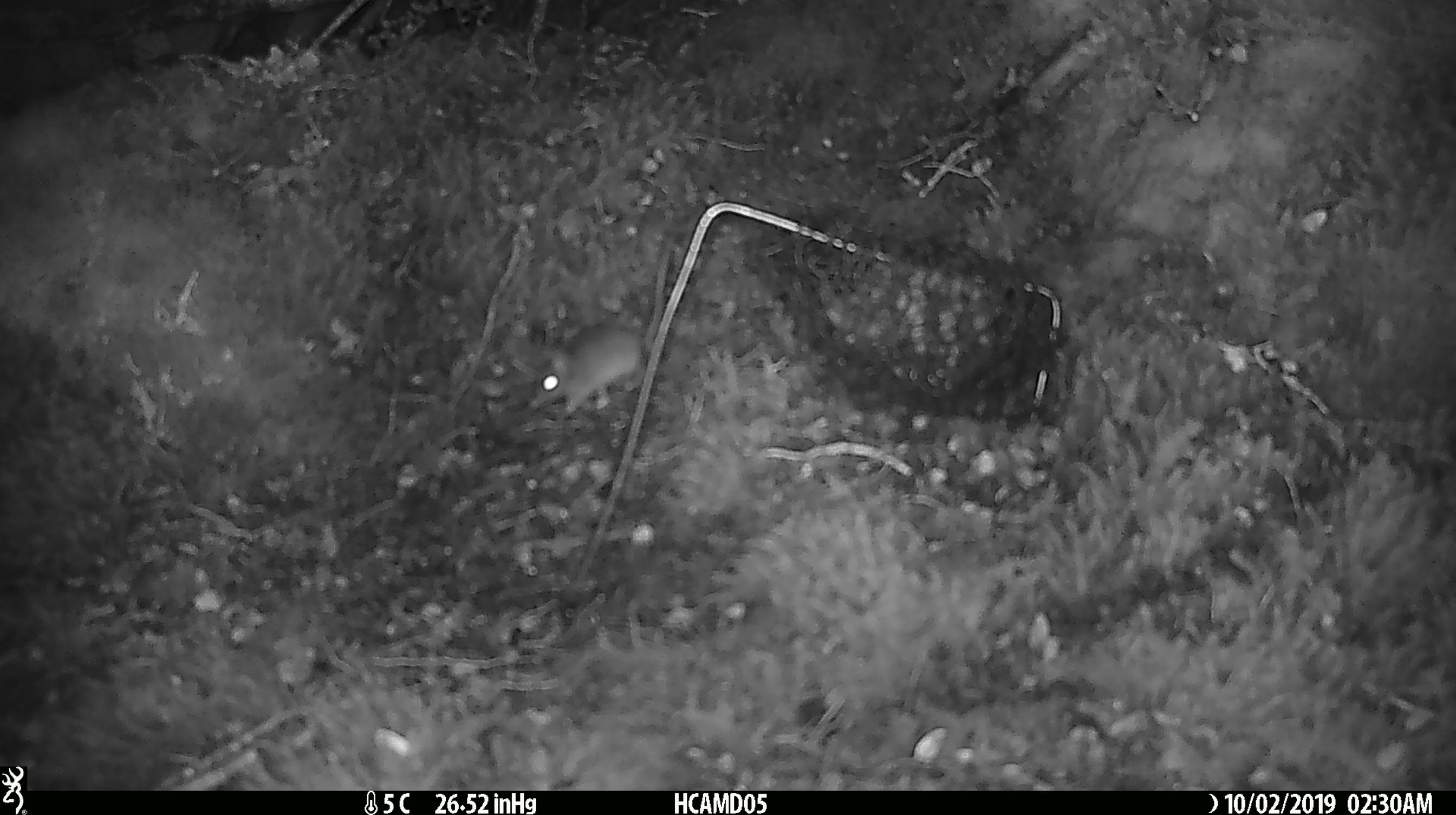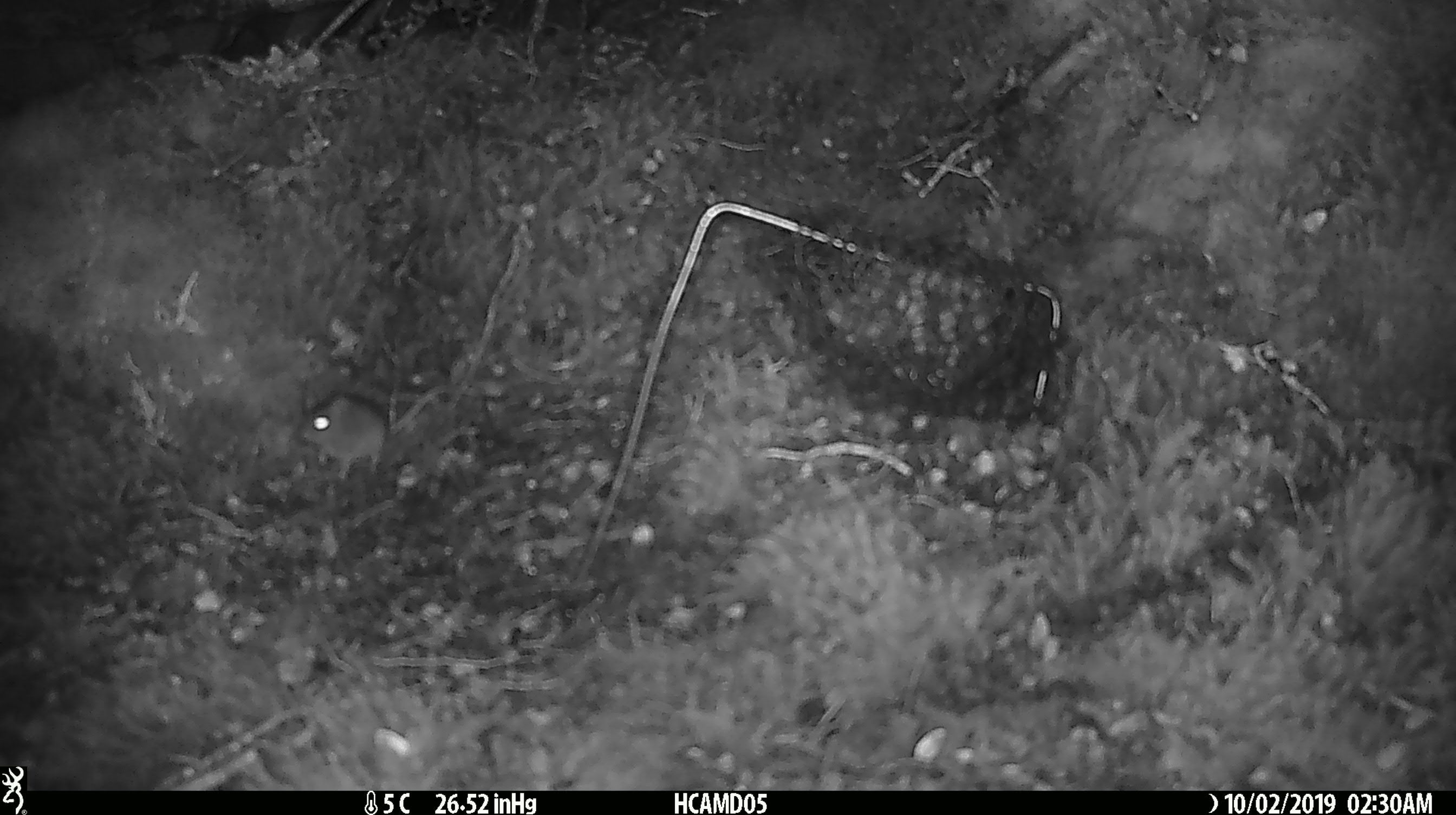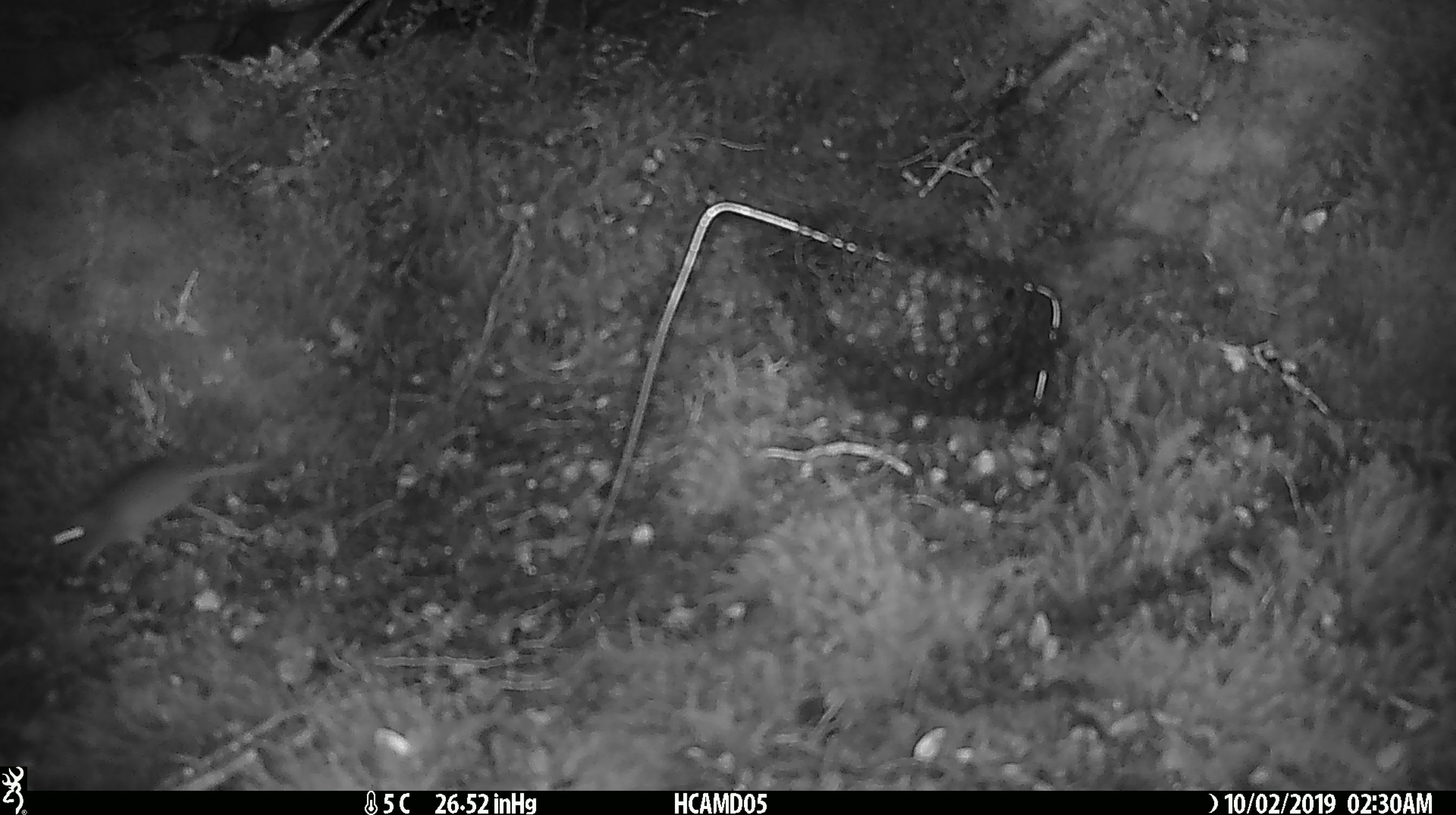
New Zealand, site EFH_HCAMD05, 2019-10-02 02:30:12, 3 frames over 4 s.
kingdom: Animalia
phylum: Chordata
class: Mammalia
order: Rodentia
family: Muridae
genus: Mus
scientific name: Mus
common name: mouse